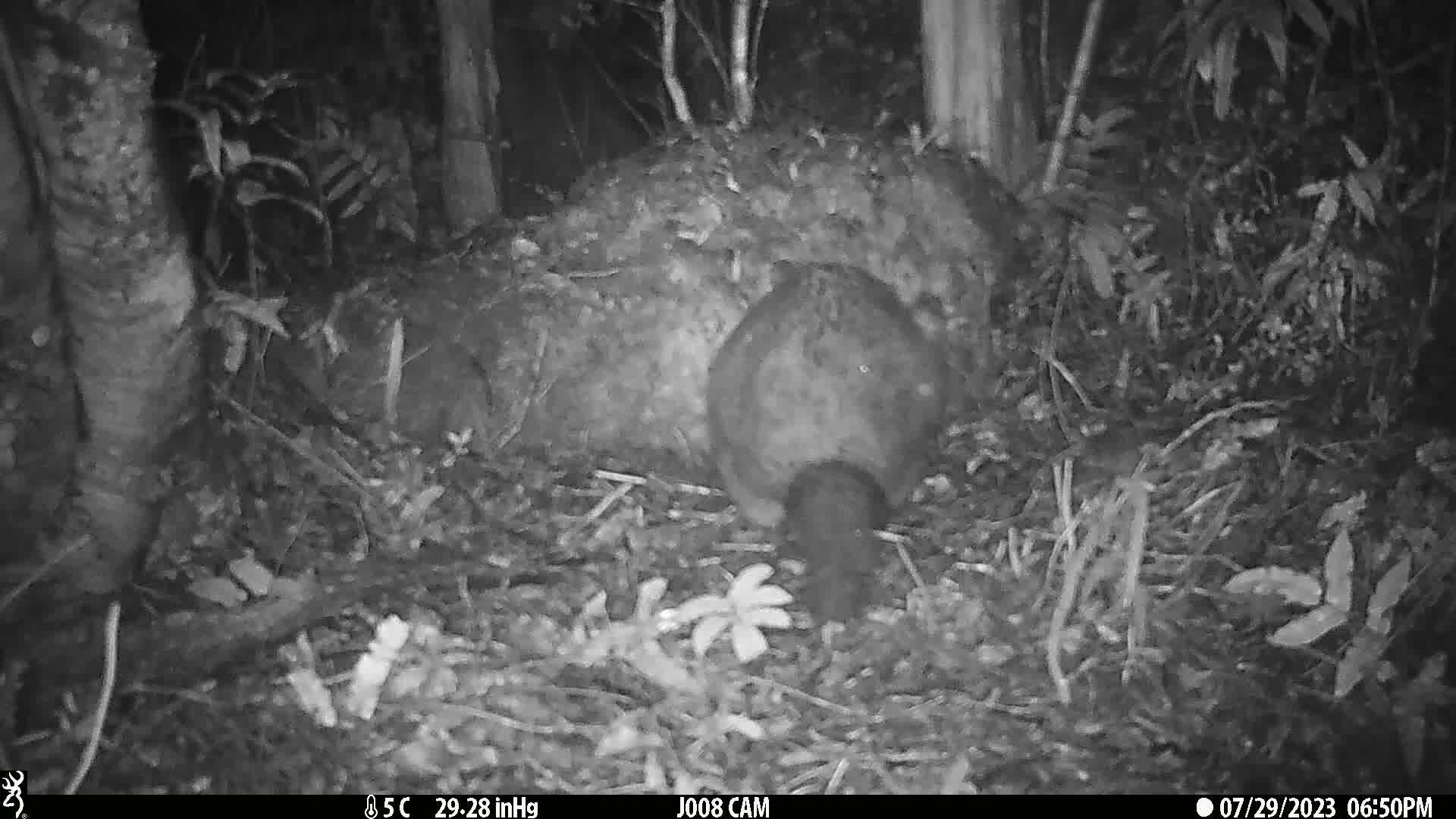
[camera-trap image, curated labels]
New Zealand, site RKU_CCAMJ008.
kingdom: Animalia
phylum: Chordata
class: Mammalia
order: Diprotodontia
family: Phalangeridae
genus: Trichosurus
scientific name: Trichosurus vulpecula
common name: common brushtail possum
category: possum